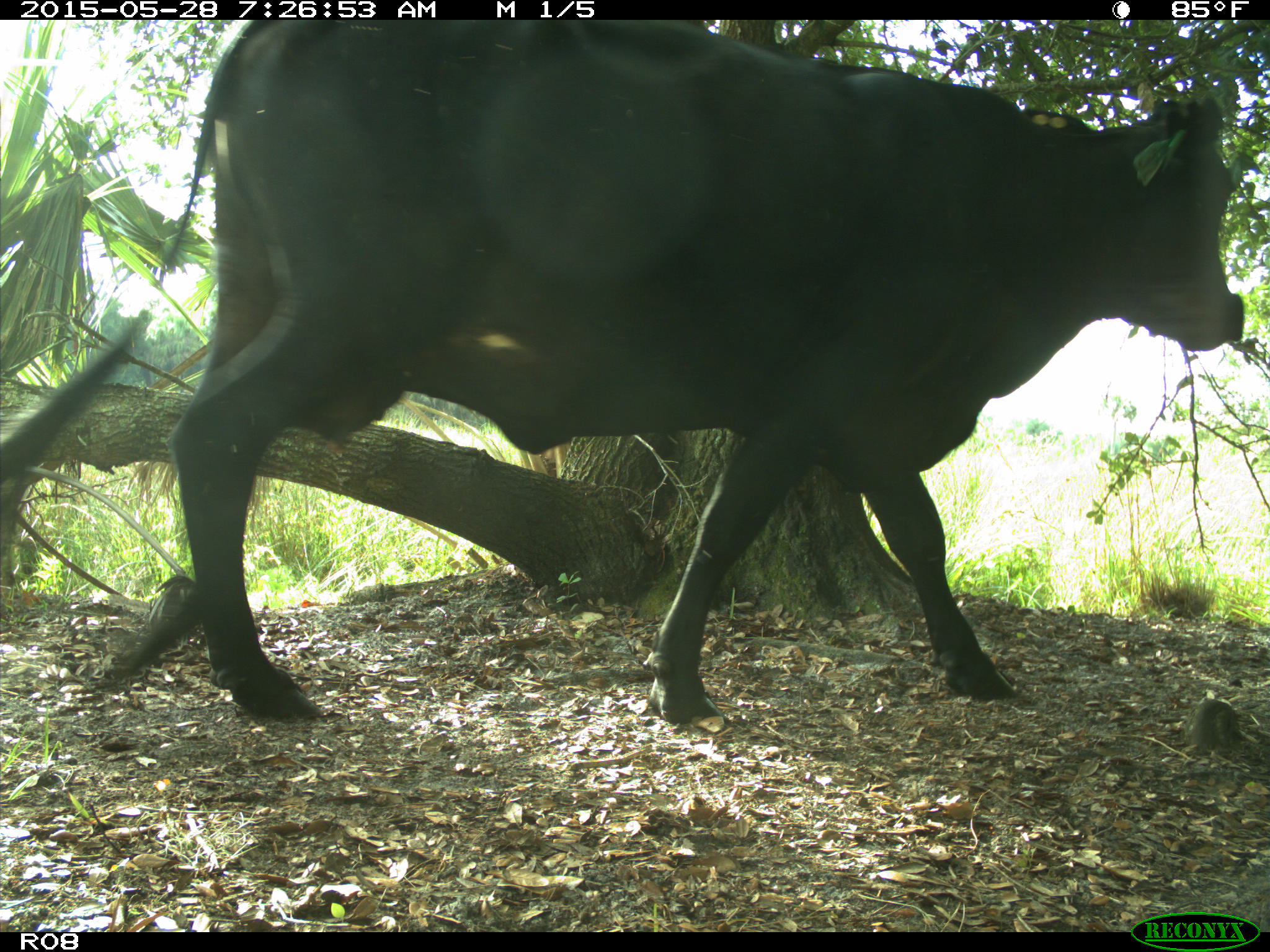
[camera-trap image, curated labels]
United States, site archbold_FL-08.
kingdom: Animalia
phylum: Chordata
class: Mammalia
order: Artiodactyla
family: Bovidae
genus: Bos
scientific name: Bos taurus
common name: domestic cow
Bos taurus (domestic cow).